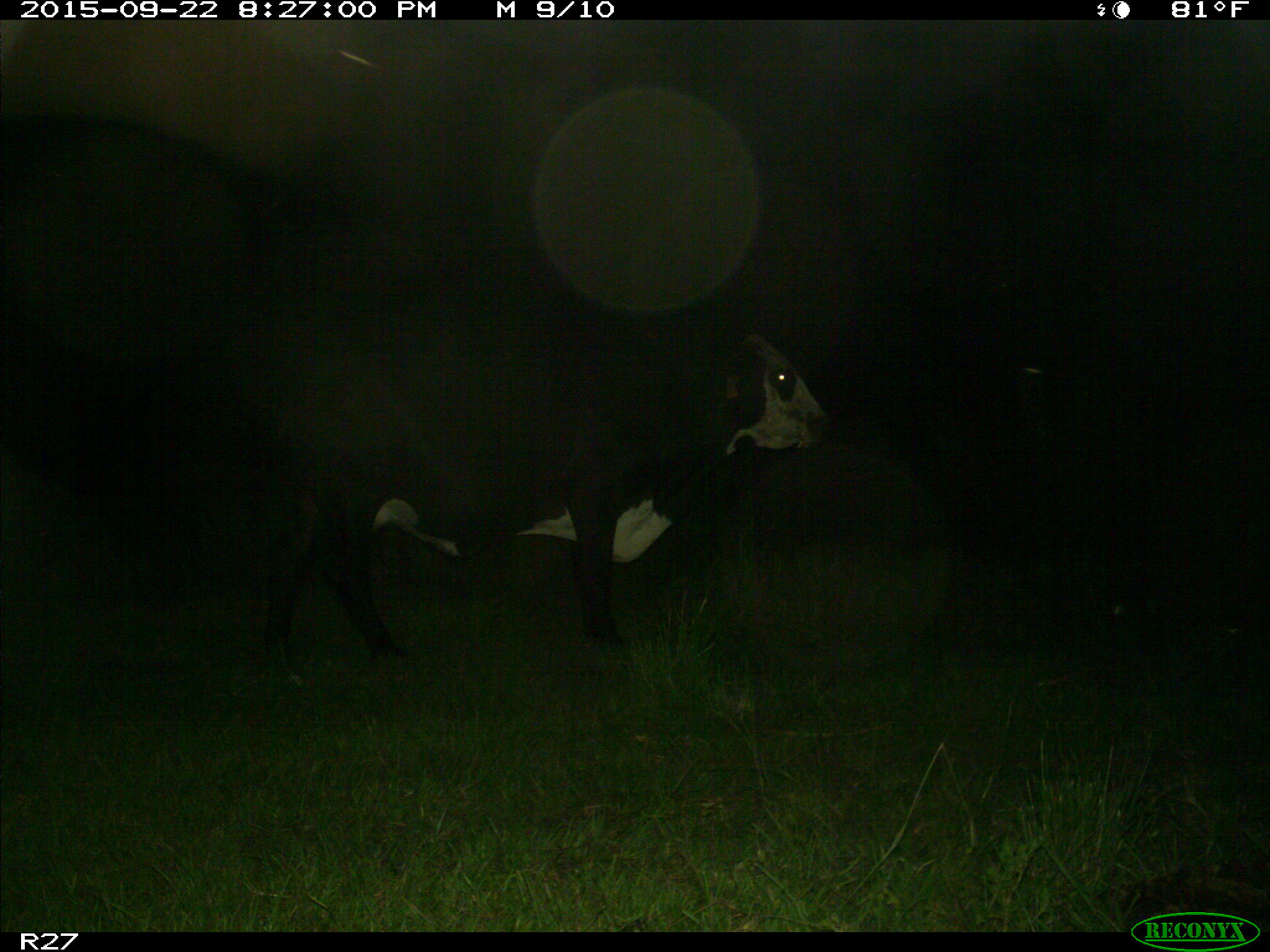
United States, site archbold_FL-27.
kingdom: Animalia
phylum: Chordata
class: Mammalia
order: Artiodactyla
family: Bovidae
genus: Bos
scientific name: Bos taurus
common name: domestic cow